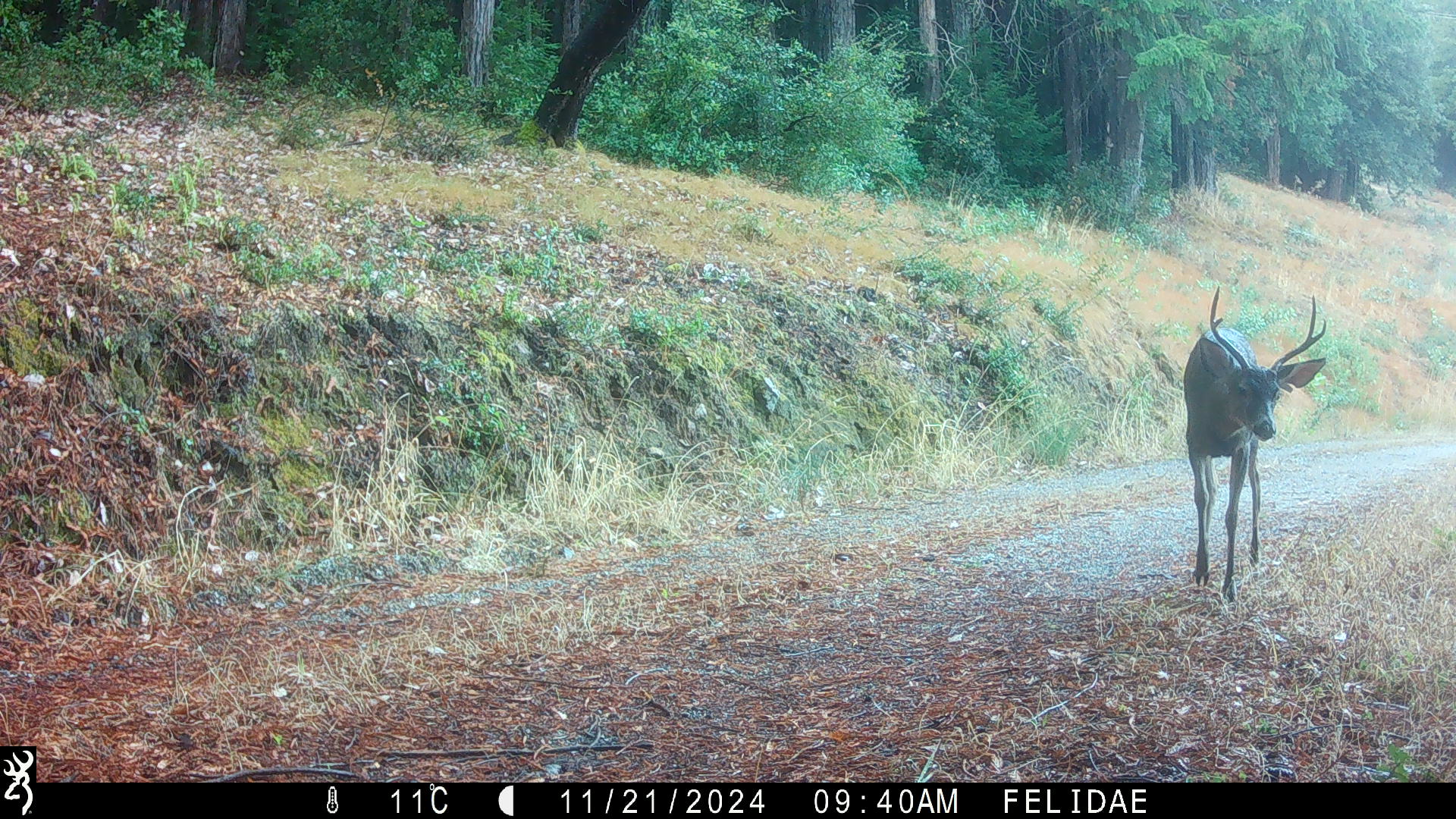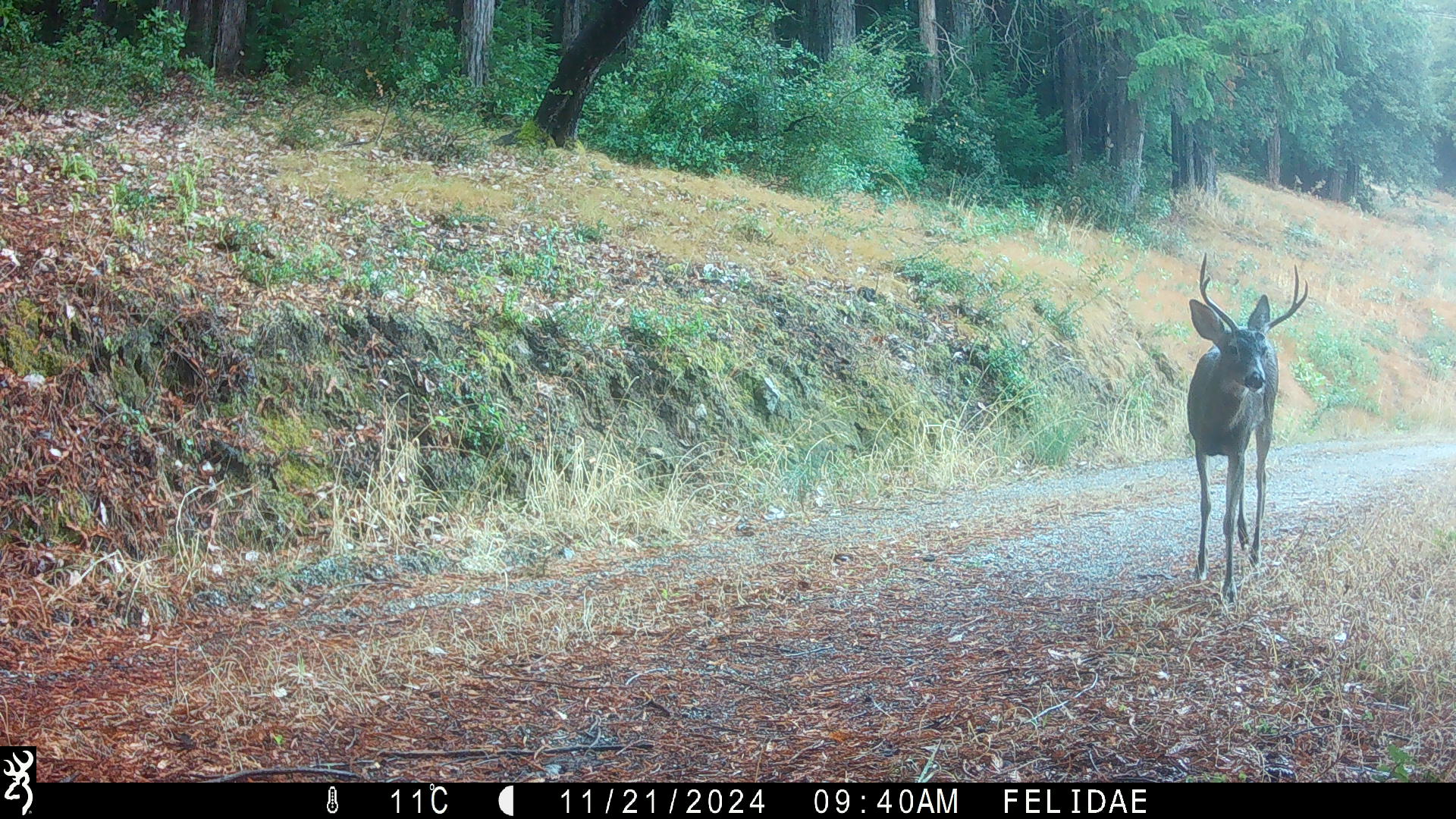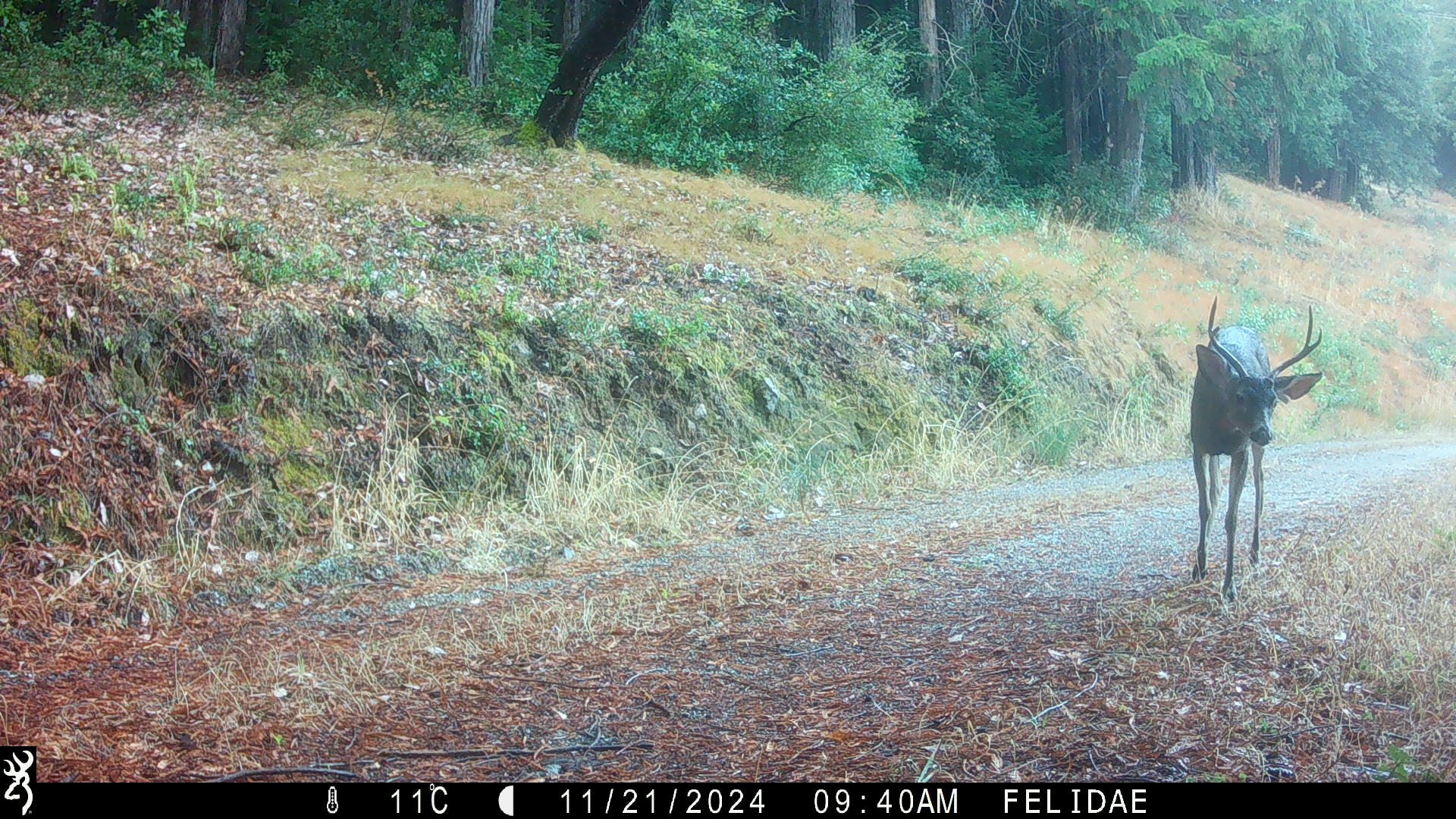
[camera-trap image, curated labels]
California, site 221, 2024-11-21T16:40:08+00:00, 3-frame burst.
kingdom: Animalia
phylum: Chordata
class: Mammalia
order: Artiodactyla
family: Cervidae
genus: Odocoileus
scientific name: Odocoileus hemionus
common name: mule deer